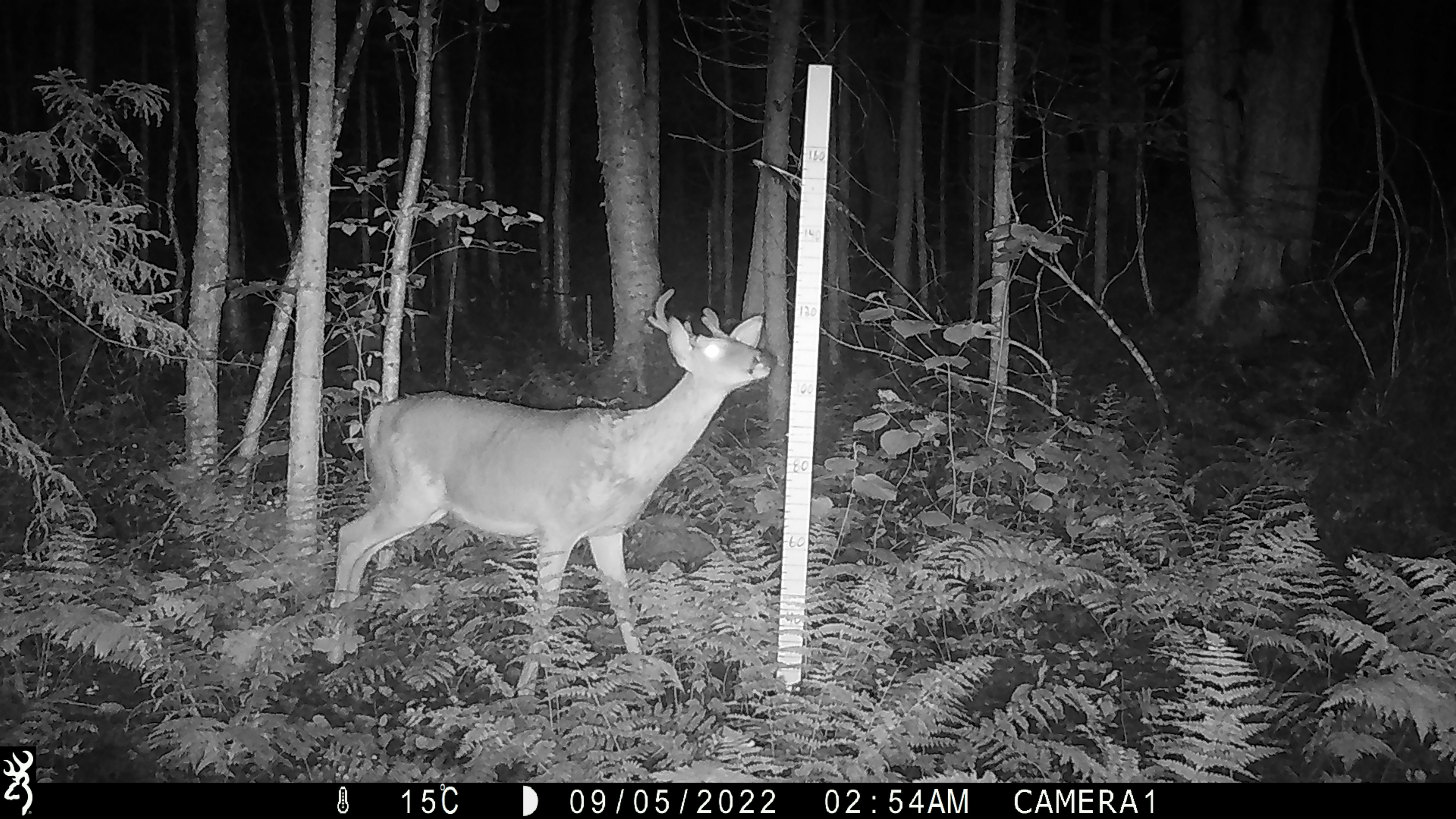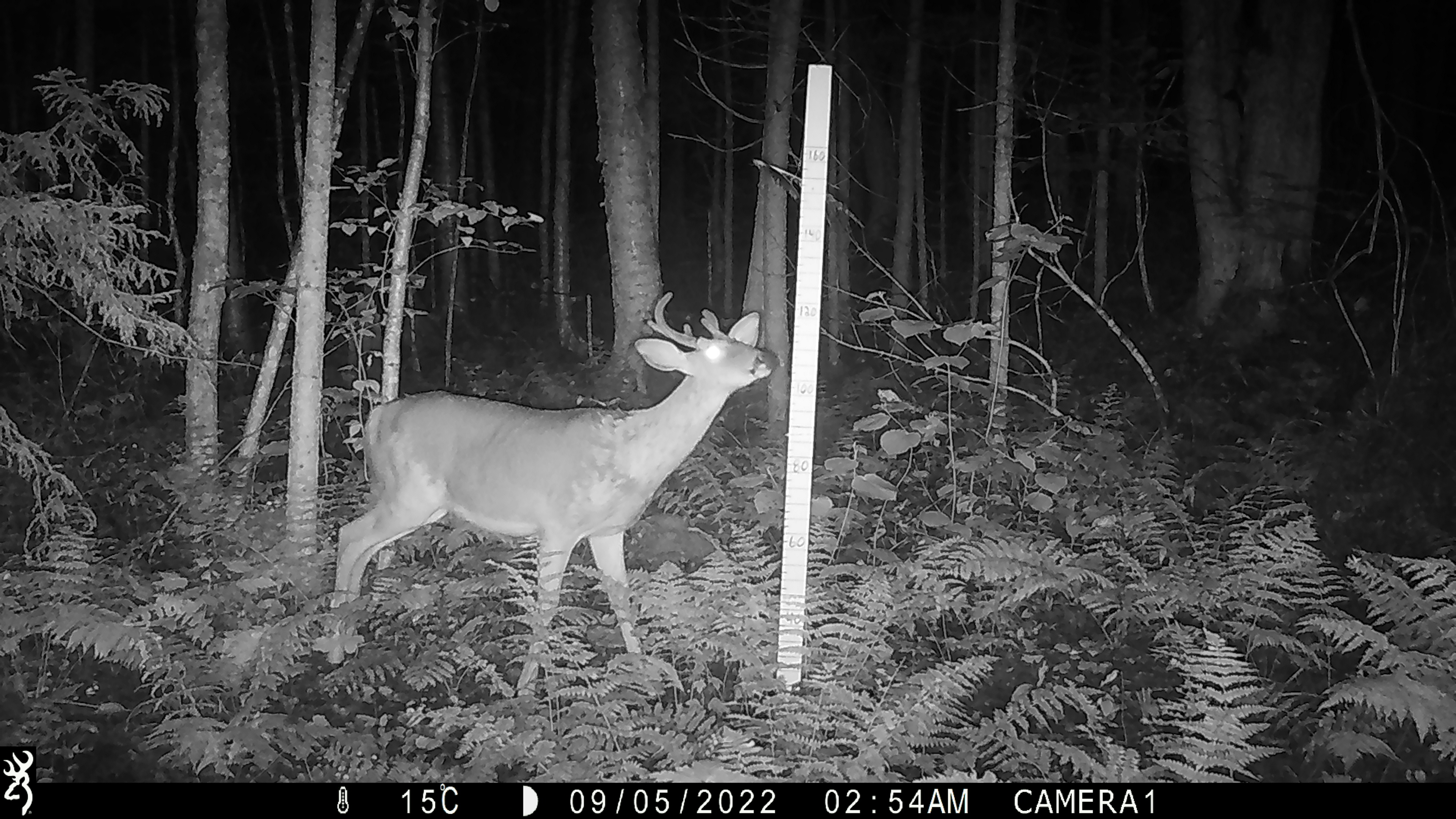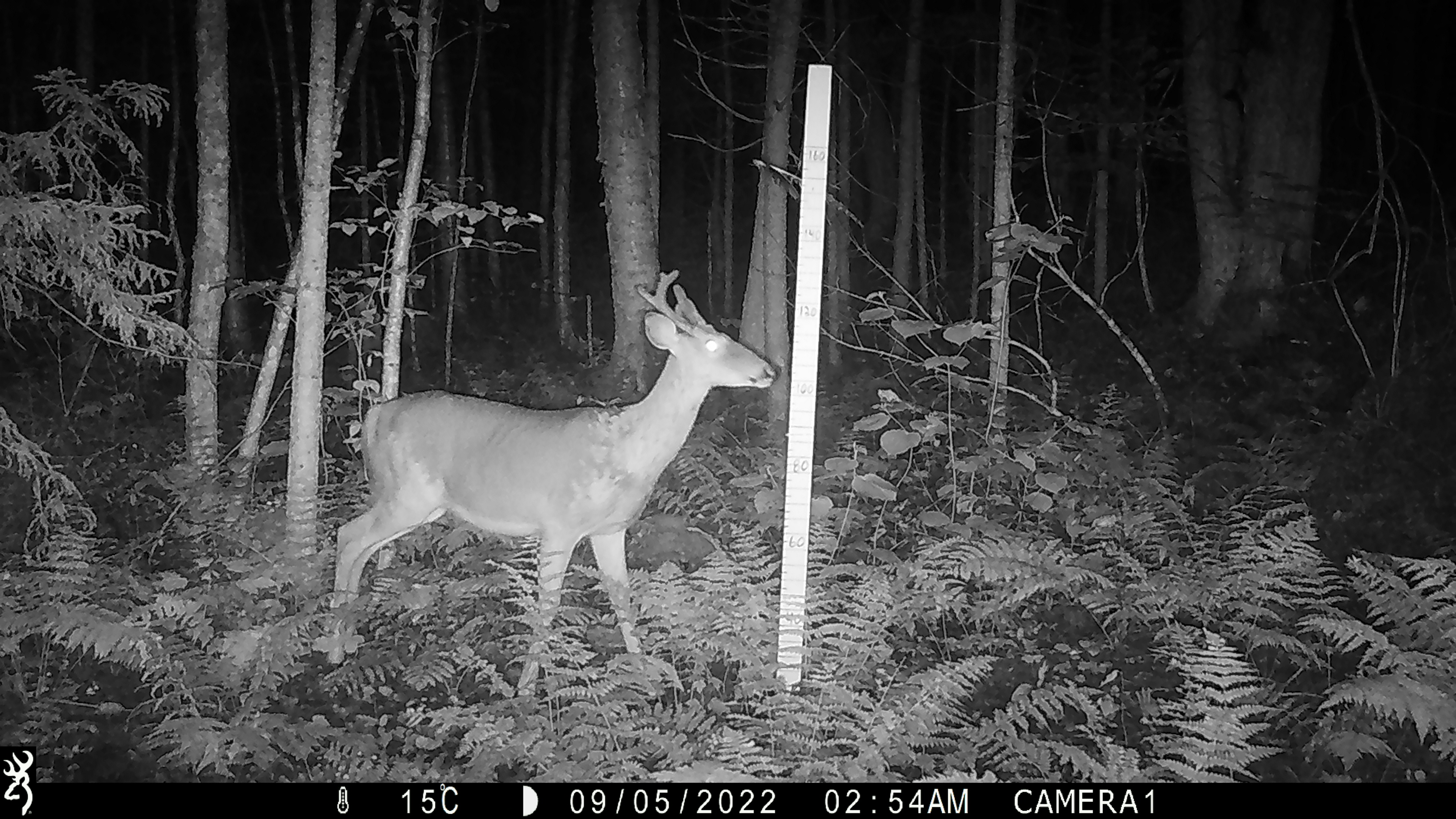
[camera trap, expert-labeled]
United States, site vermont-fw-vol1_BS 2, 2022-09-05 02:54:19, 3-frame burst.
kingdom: Animalia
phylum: Chordata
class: Mammalia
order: Artiodactyla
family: Cervidae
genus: Odocoileus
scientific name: Odocoileus virginianus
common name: white-tailed deer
White-tailed deer (Odocoileus virginianus).